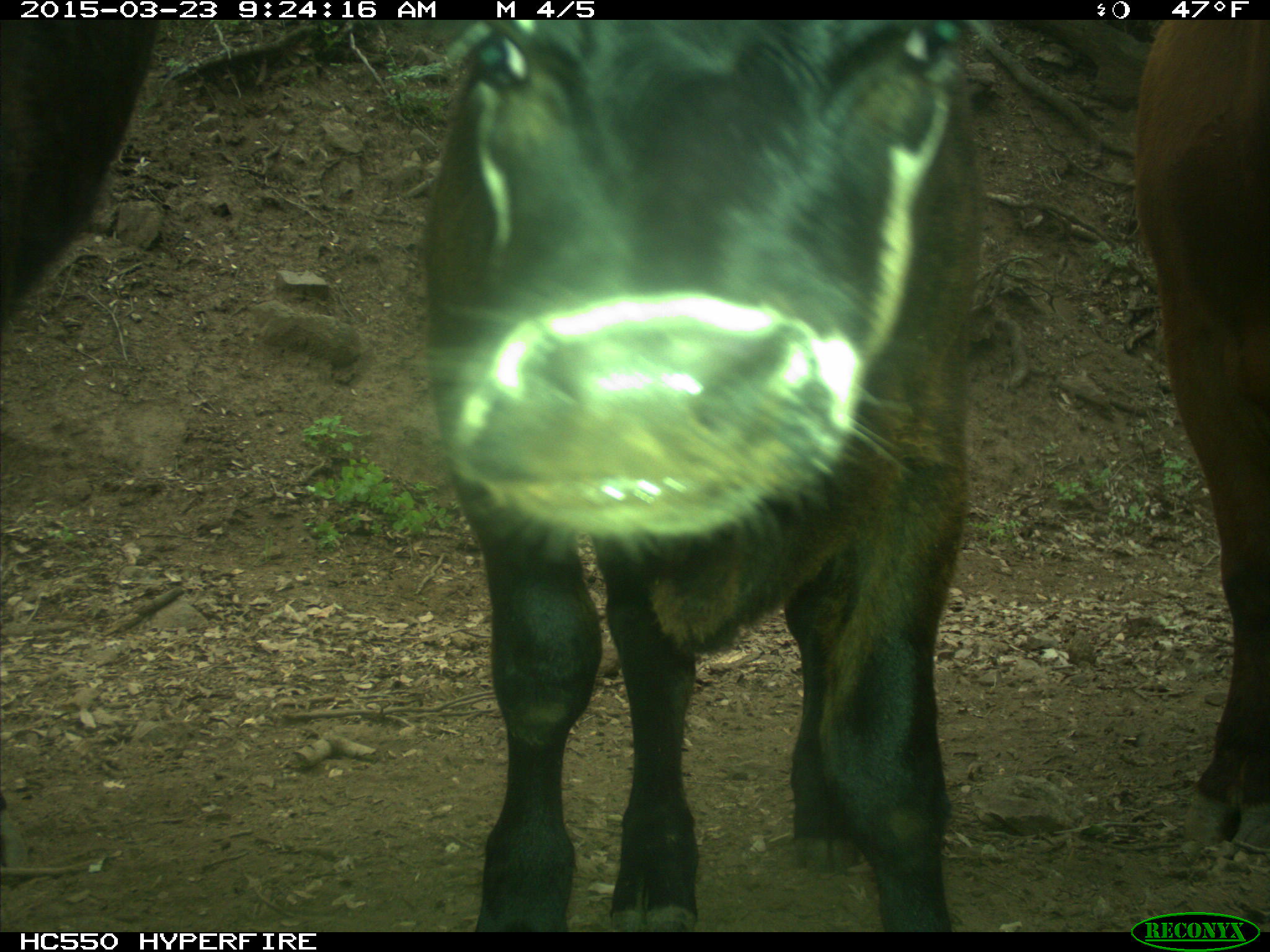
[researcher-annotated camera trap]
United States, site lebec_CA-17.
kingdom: Animalia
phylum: Chordata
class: Mammalia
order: Artiodactyla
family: Bovidae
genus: Bos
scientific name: Bos taurus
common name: domestic cow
Bos taurus (domestic cow).